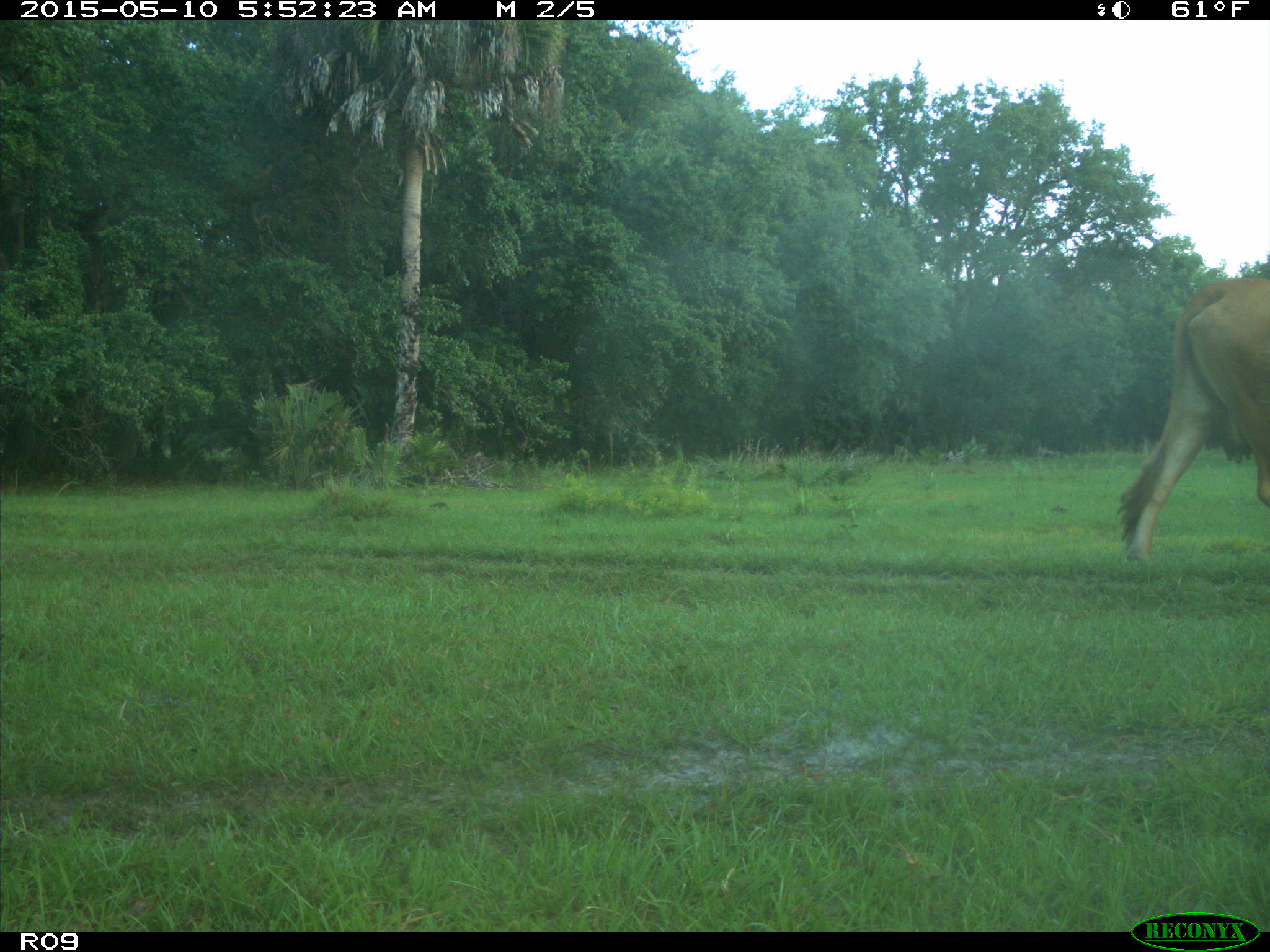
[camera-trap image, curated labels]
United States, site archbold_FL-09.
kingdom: Animalia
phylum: Chordata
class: Mammalia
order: Artiodactyla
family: Bovidae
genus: Bos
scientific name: Bos taurus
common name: domestic cow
Bos taurus (domestic cow).